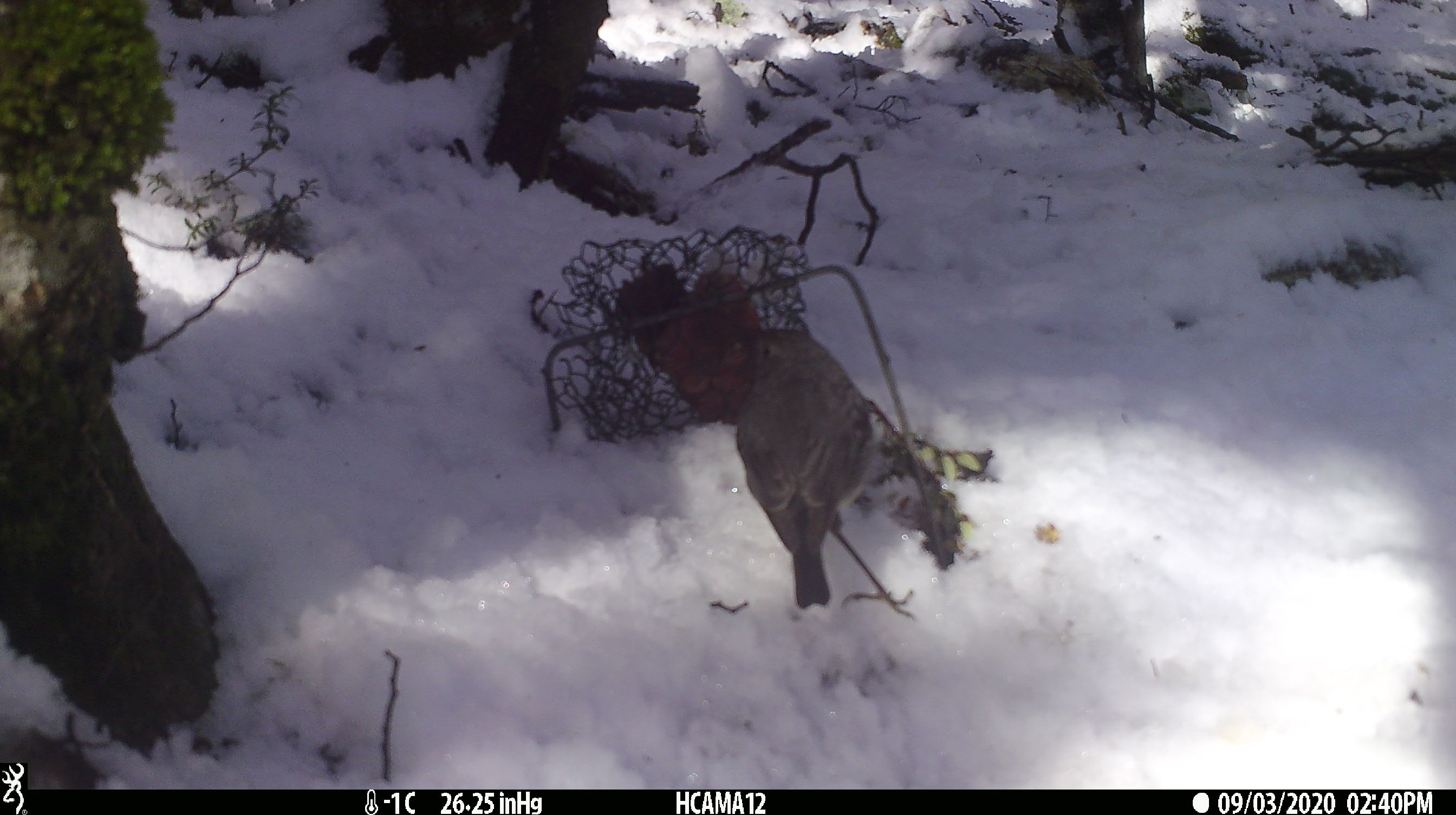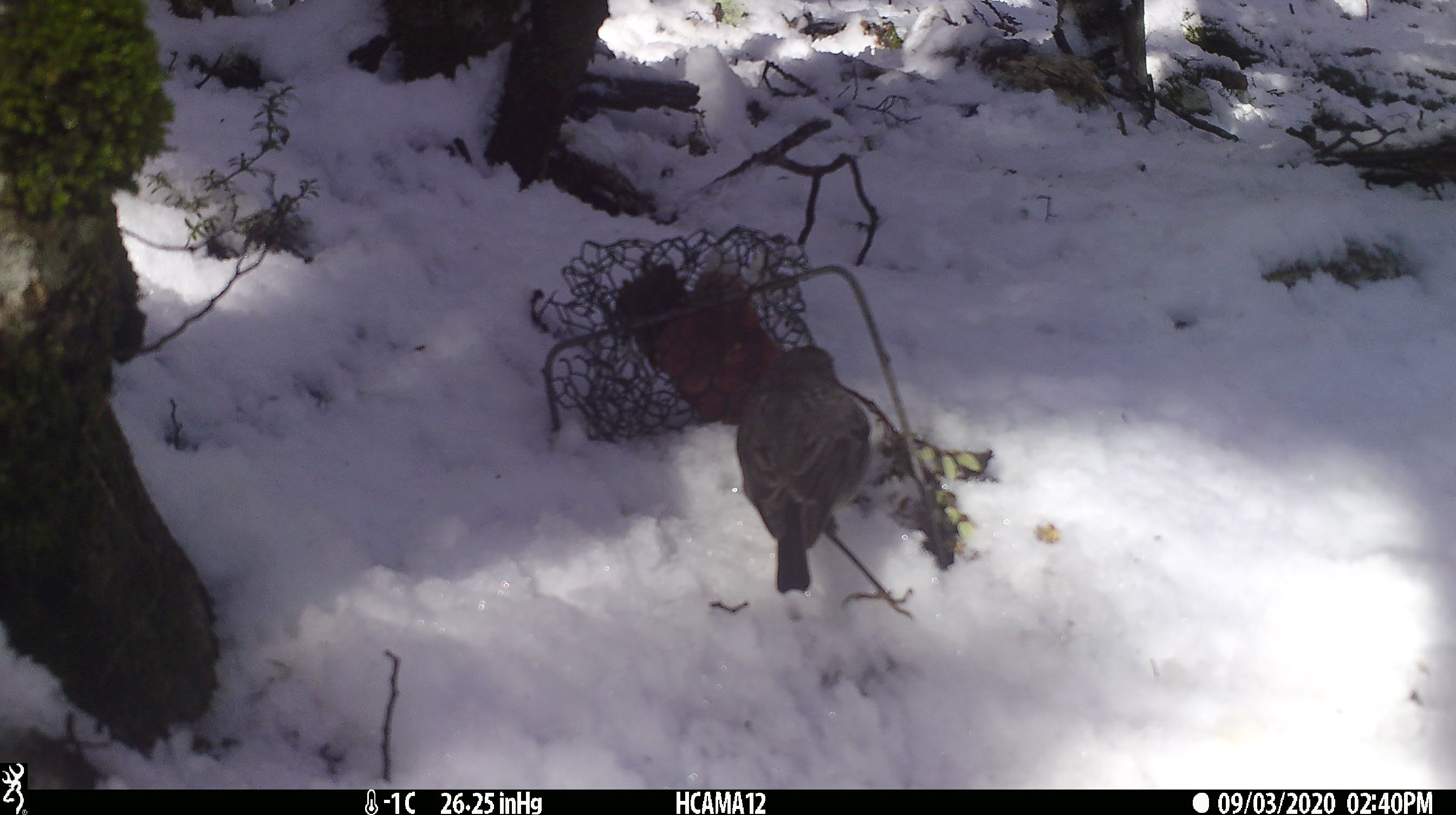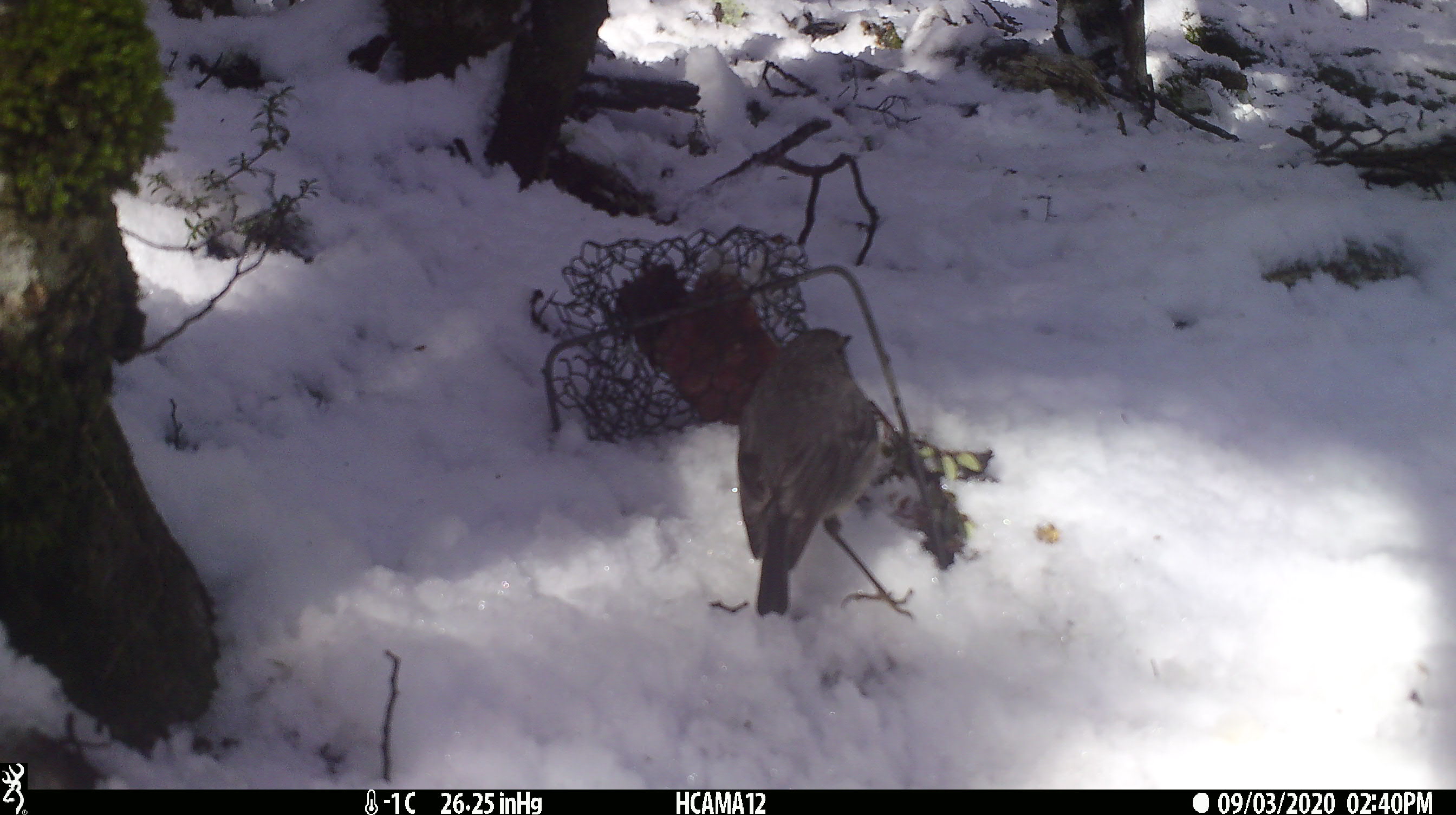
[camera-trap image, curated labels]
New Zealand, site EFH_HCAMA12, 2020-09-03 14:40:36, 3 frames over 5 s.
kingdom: Animalia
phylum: Chordata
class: Aves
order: Passeriformes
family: Petroicidae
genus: Petroica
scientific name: Petroica australis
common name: new zealand robin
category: robin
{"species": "robin (new zealand robin) (Petroica australis)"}